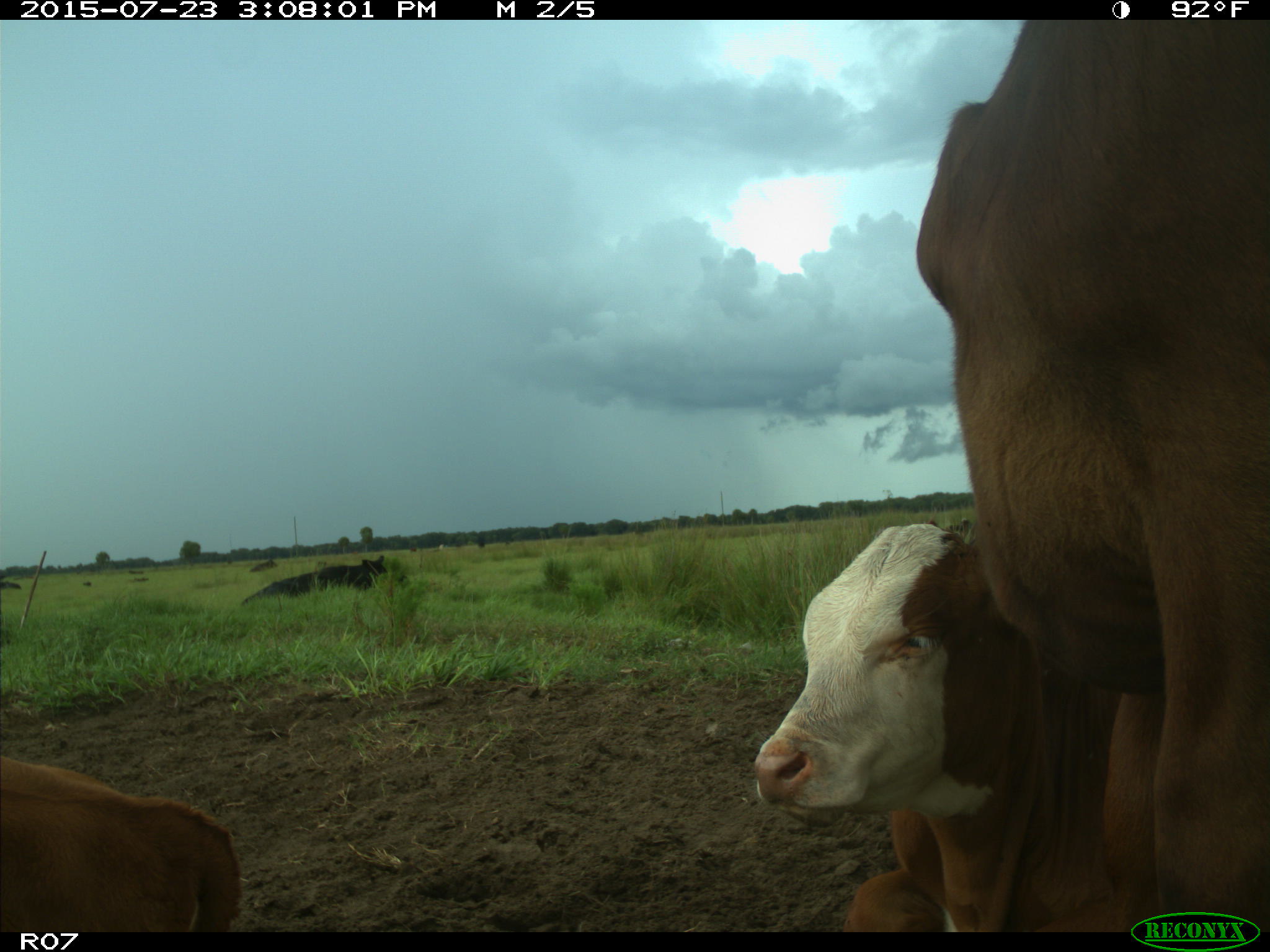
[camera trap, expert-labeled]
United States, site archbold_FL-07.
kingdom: Animalia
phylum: Chordata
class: Mammalia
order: Artiodactyla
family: Bovidae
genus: Bos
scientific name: Bos taurus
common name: domestic cow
Bos taurus (domestic cow).